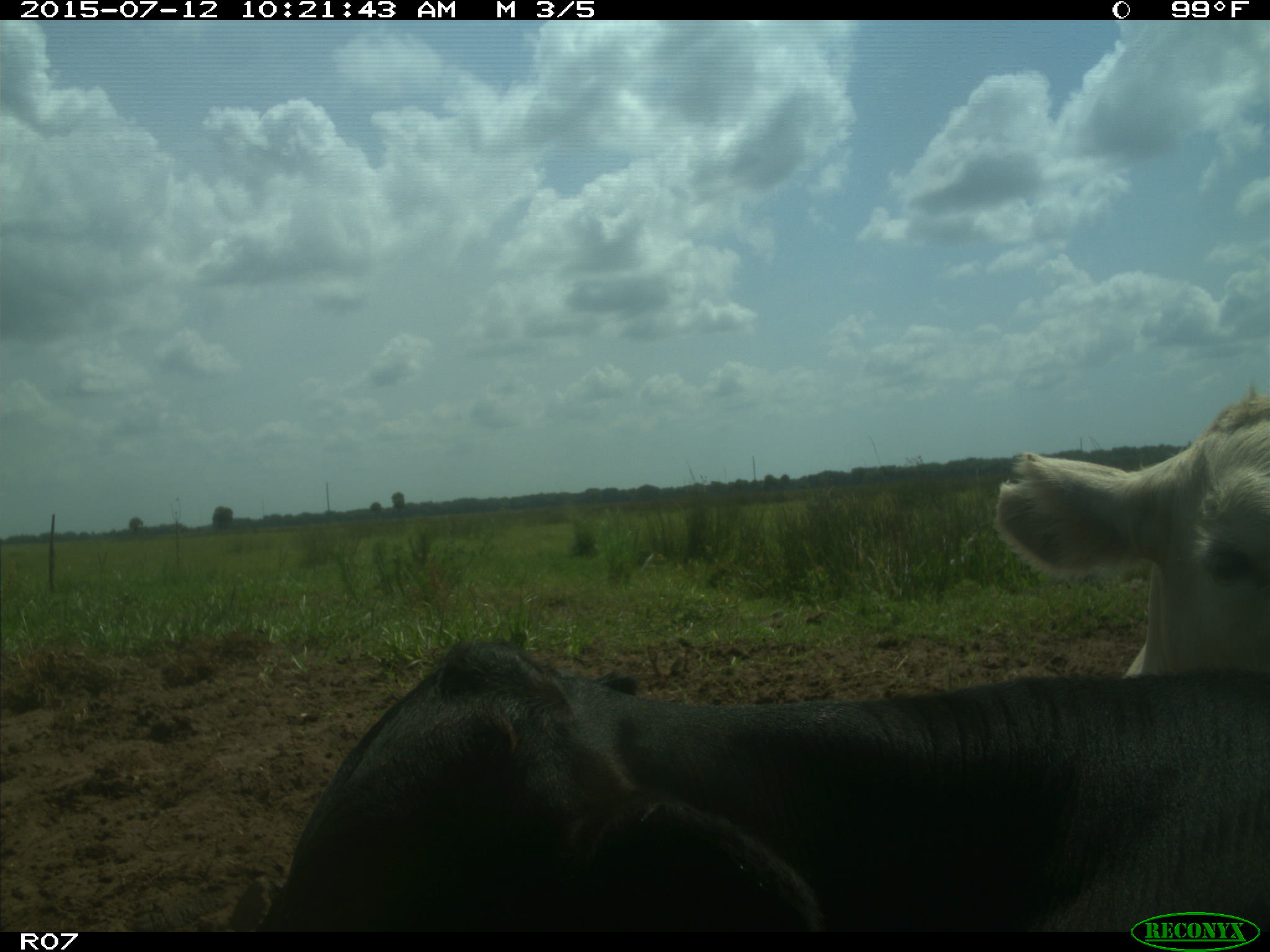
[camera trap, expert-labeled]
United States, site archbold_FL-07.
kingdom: Animalia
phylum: Chordata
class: Mammalia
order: Artiodactyla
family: Bovidae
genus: Bos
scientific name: Bos taurus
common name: domestic cow